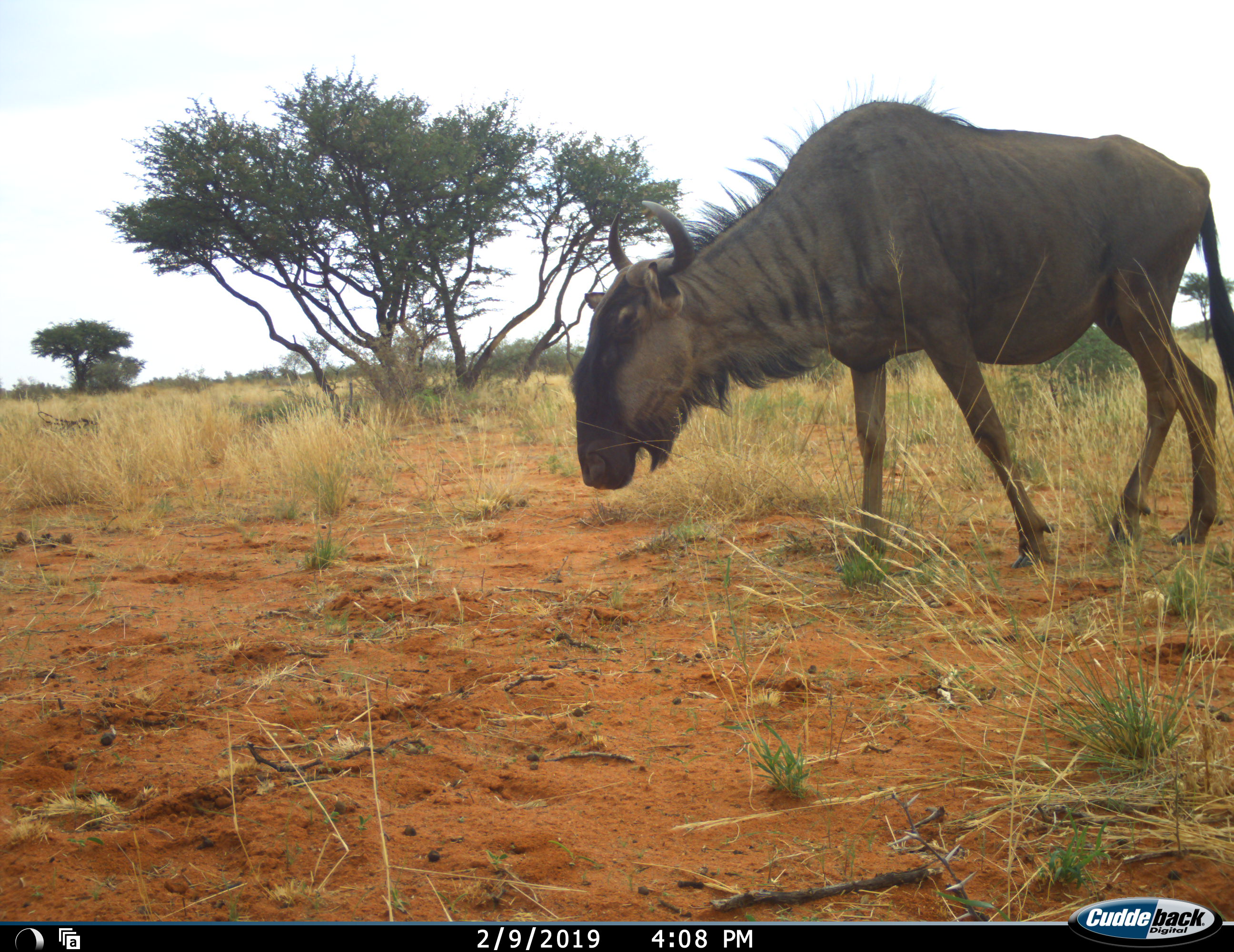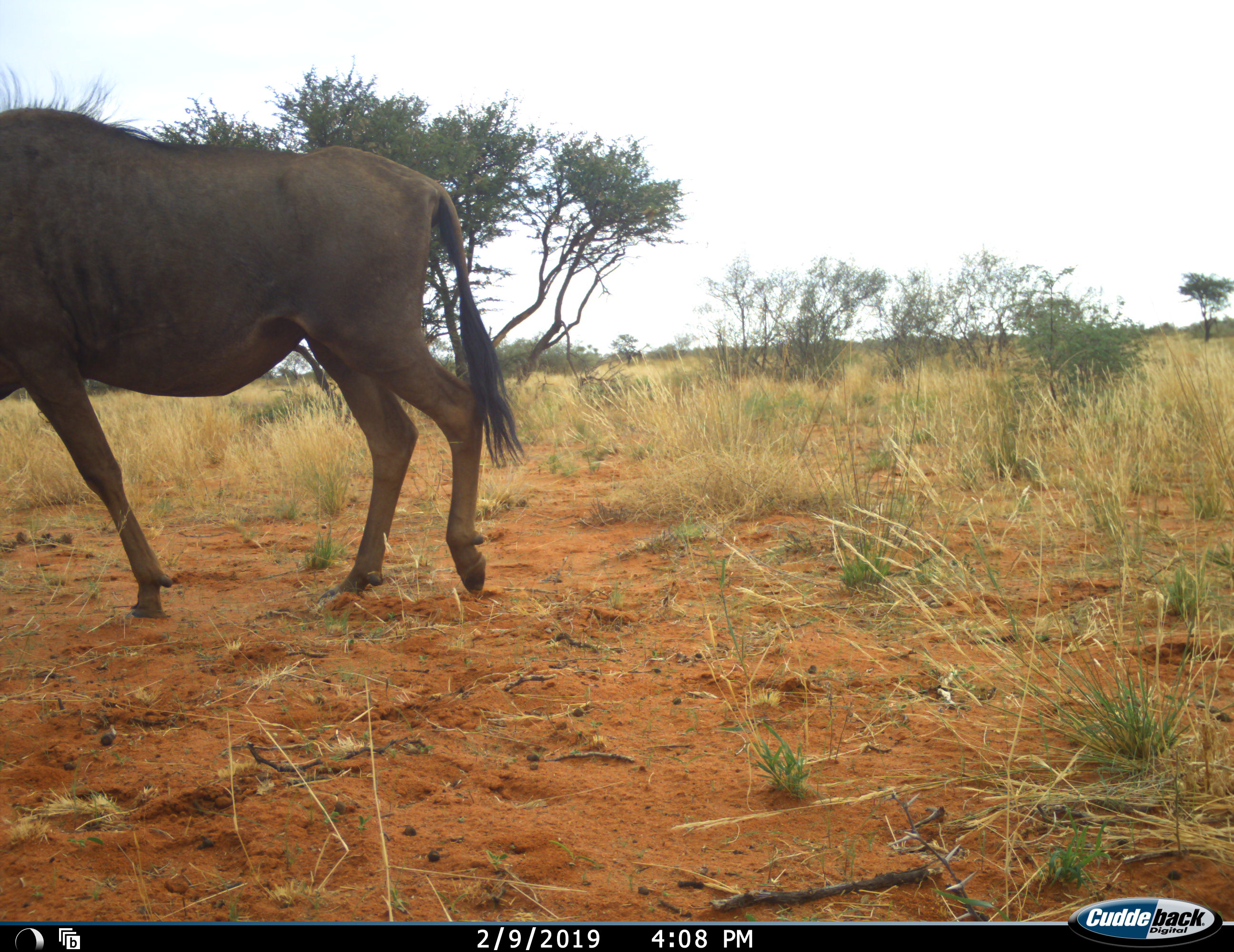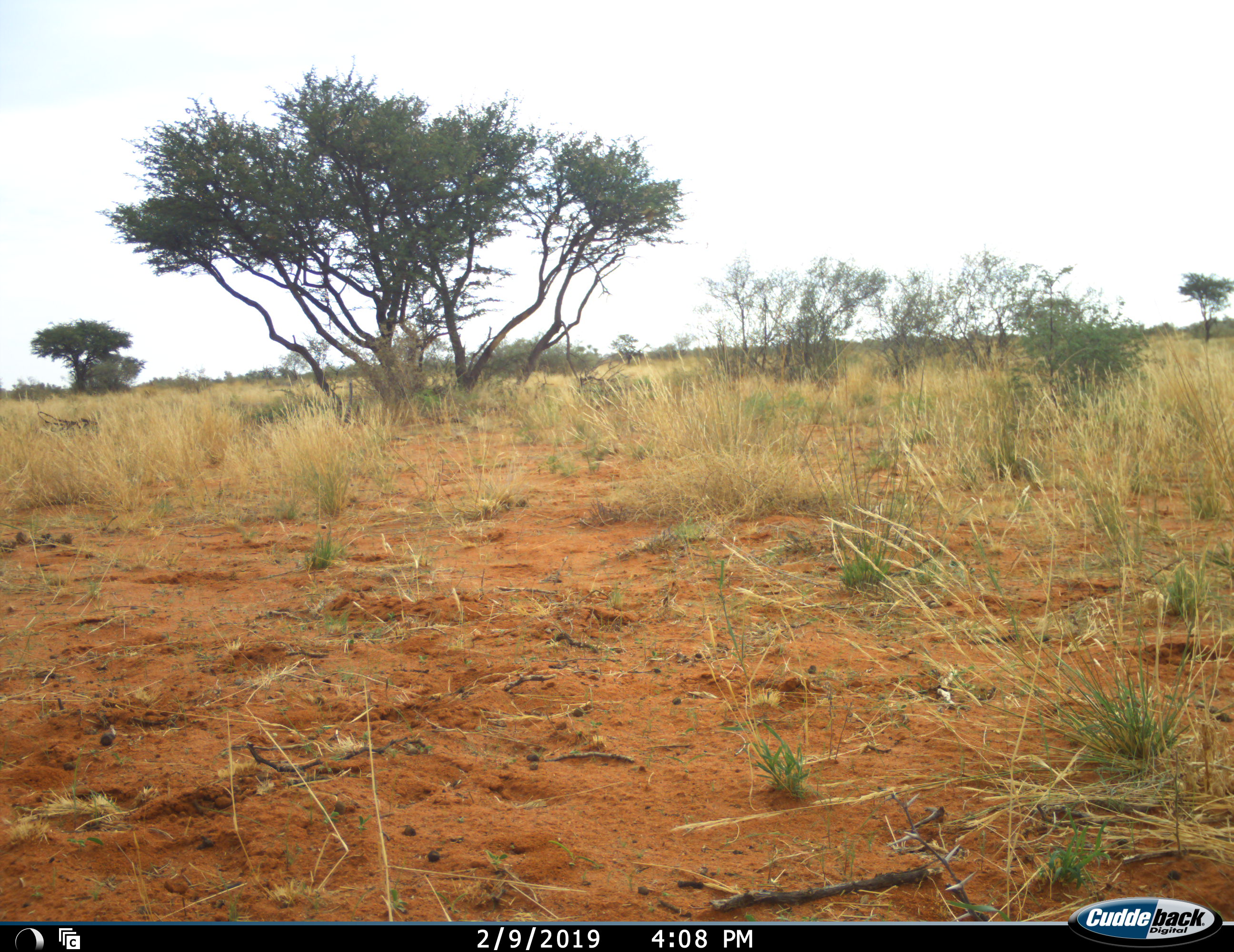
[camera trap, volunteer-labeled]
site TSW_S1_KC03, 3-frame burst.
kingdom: Animalia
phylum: Chordata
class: Mammalia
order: Artiodactyla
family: Bovidae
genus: Connochaetes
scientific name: Connochaetes taurinus taurinus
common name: blue wildebeest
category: wildebeestblue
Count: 1.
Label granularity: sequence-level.